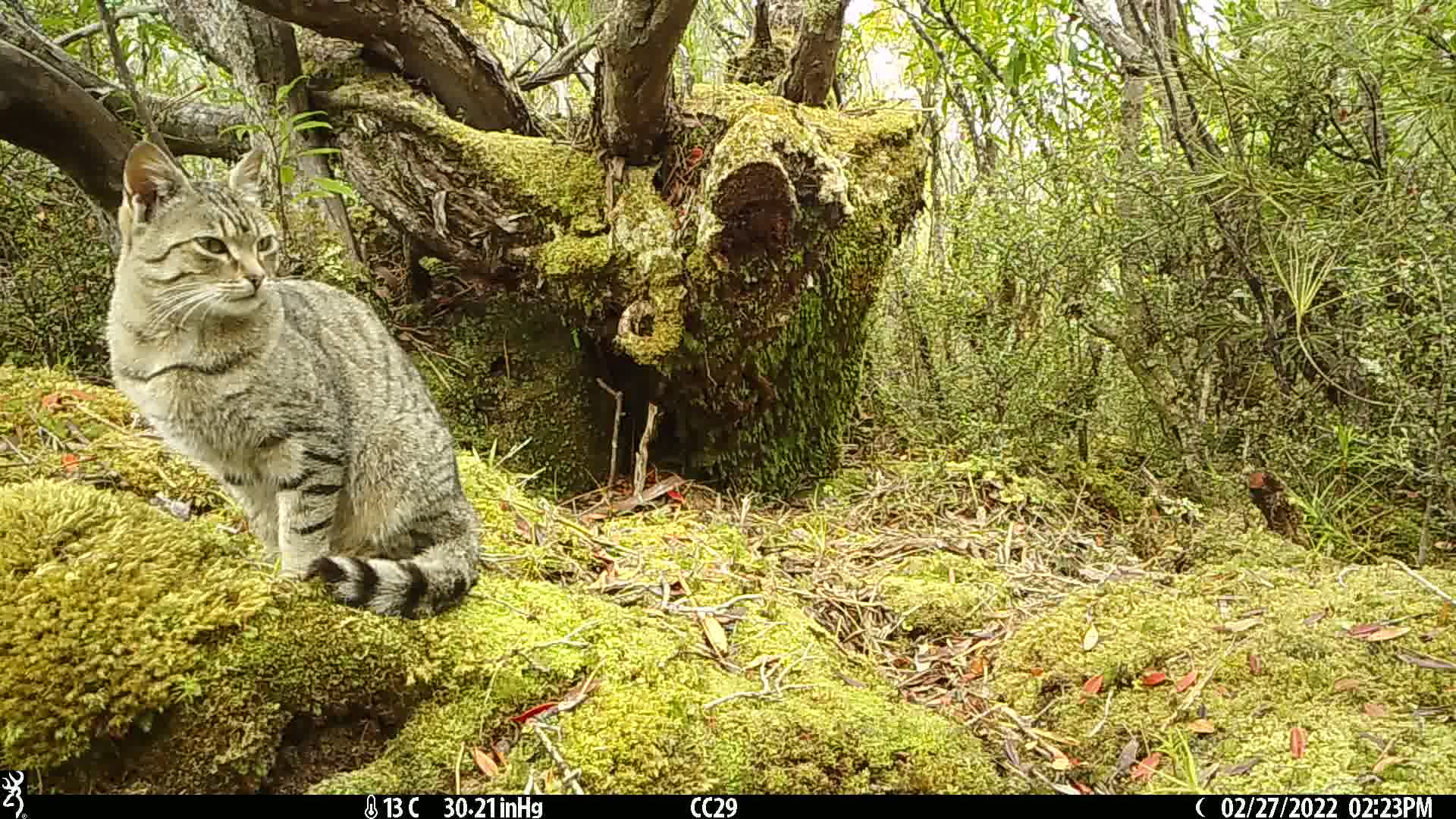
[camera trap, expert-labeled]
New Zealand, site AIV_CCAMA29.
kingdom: Animalia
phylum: Chordata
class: Mammalia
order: Carnivora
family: Felidae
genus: Felis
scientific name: Felis catus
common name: domestic cat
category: cat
Cat (domestic cat) (Felis catus).